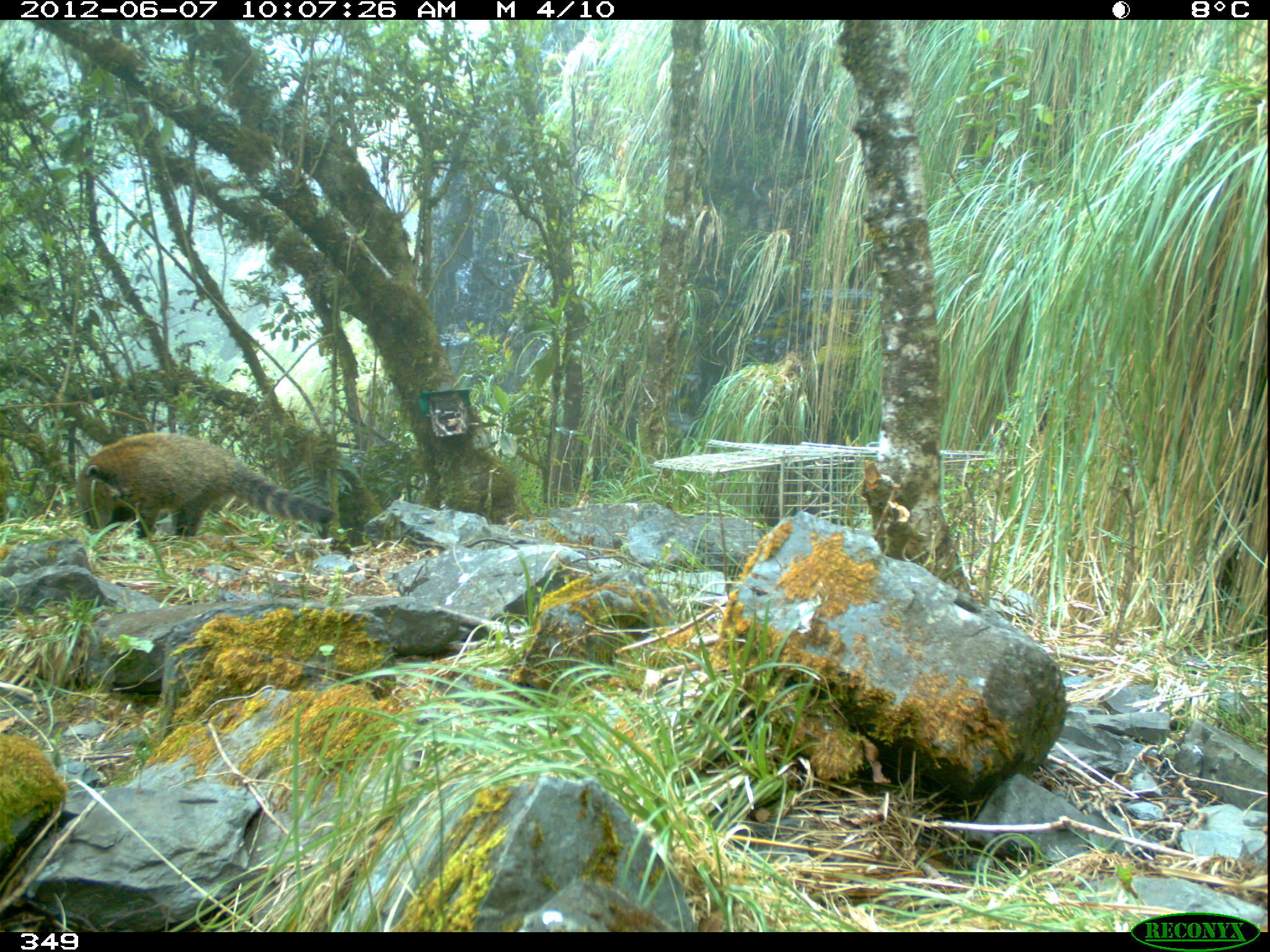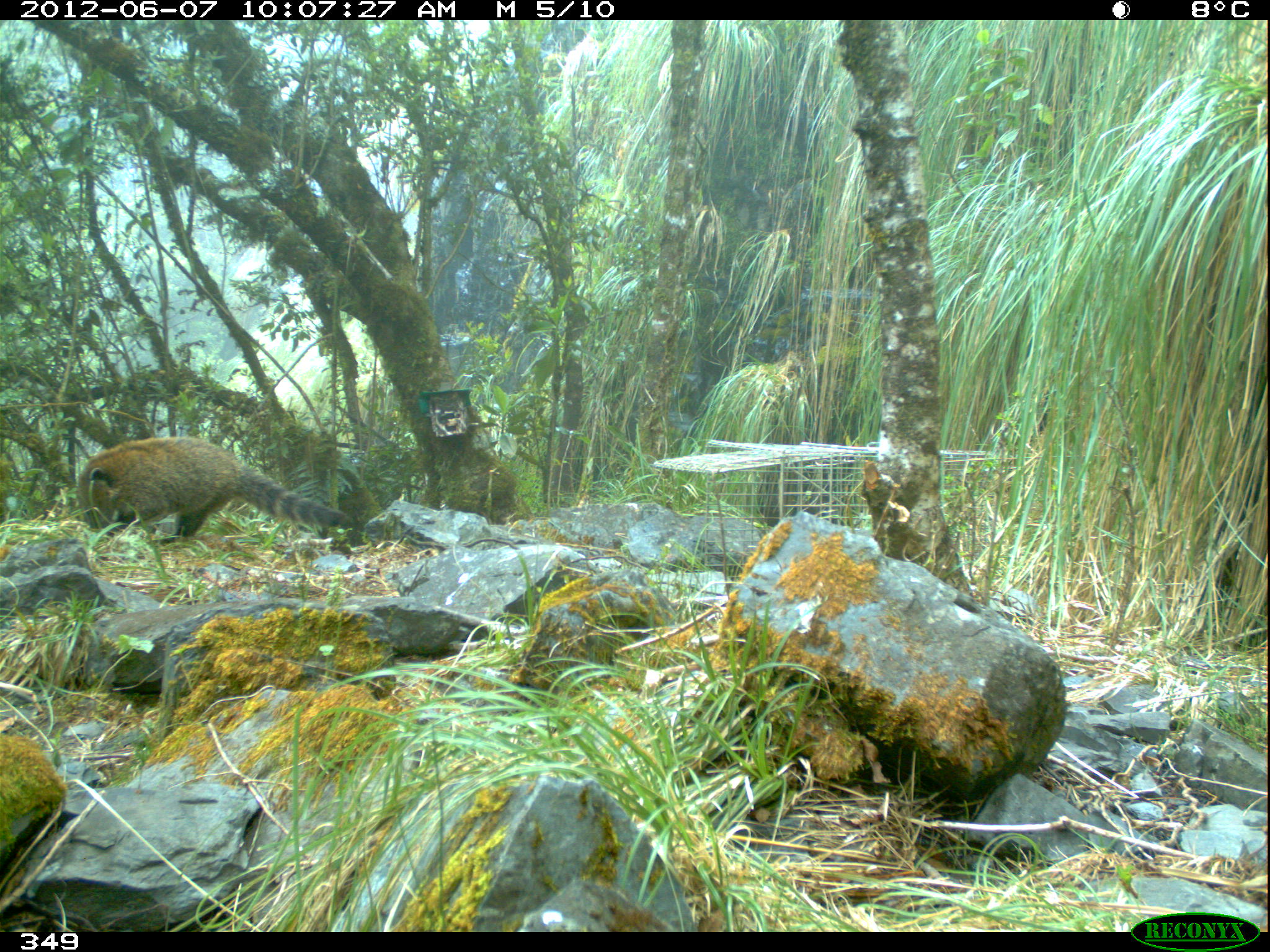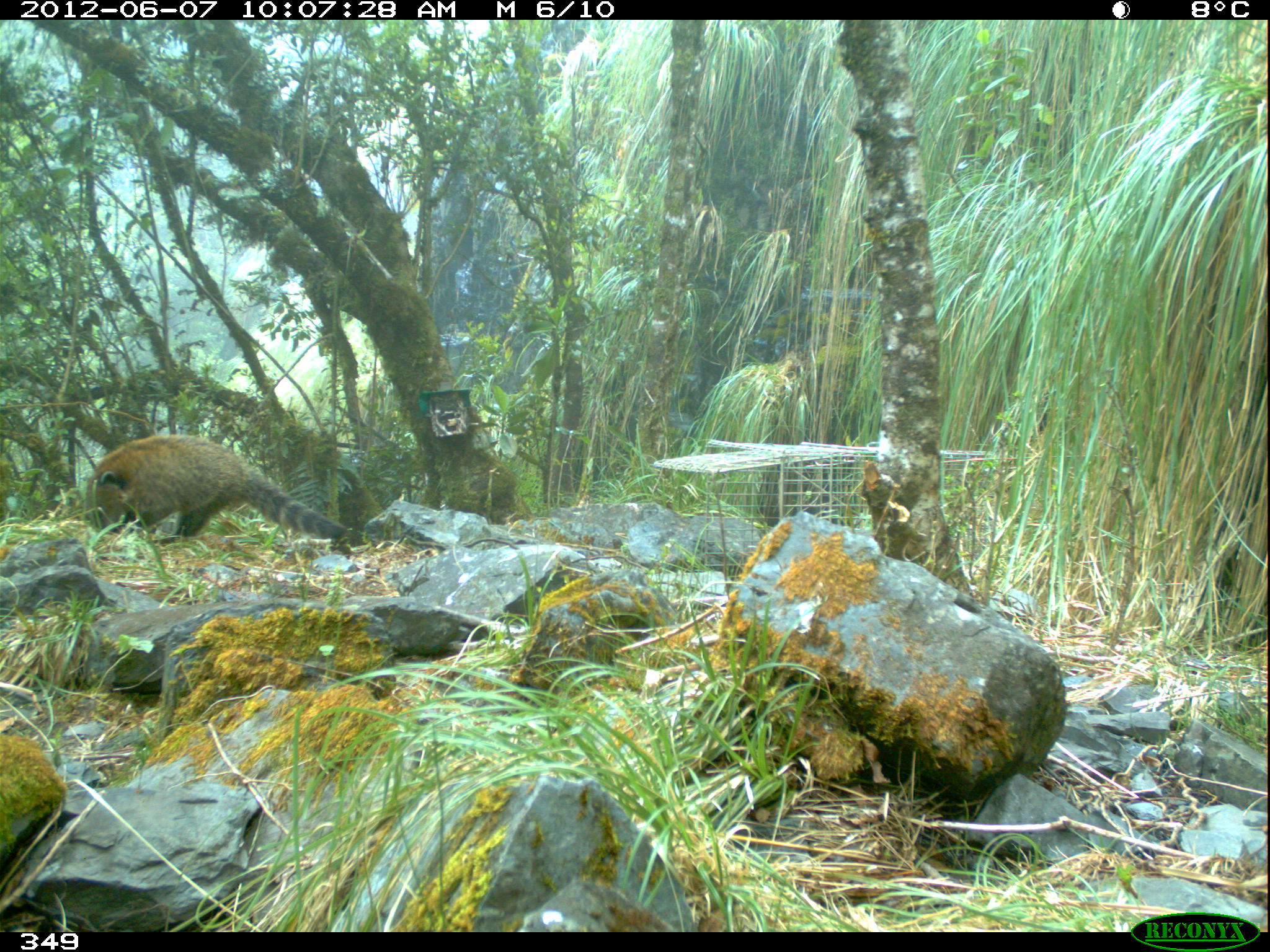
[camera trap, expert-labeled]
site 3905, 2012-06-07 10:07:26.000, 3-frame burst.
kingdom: Animalia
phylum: Chordata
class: Mammalia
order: Carnivora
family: Procyonidae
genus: Nasua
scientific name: Nasua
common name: coatis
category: unknown coati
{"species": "unknown coati (coatis) (Nasua)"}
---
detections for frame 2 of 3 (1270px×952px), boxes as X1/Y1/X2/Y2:
unknown coati: 74/435/352/543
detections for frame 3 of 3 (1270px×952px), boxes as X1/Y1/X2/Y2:
unknown coati: 82/433/349/543